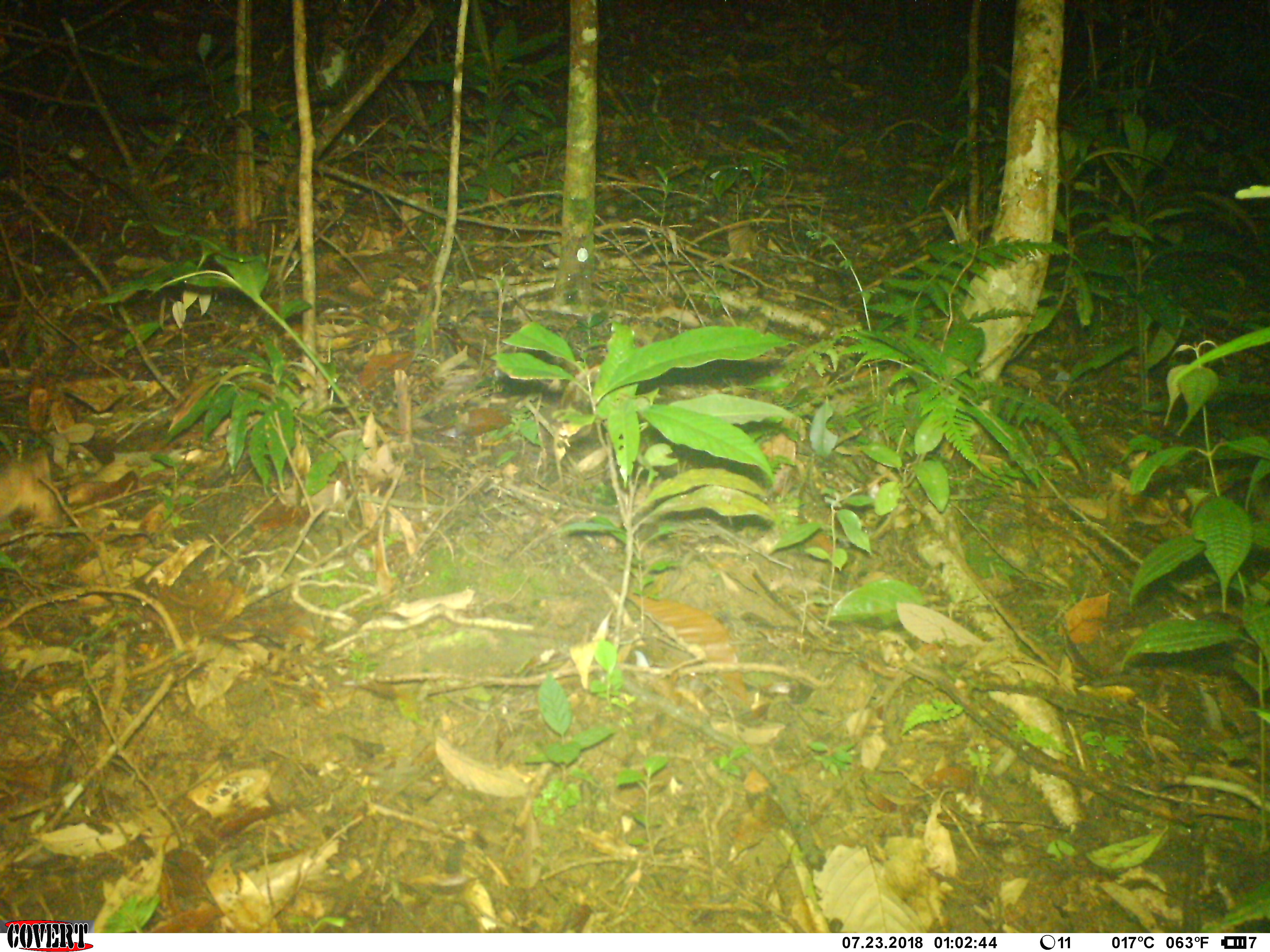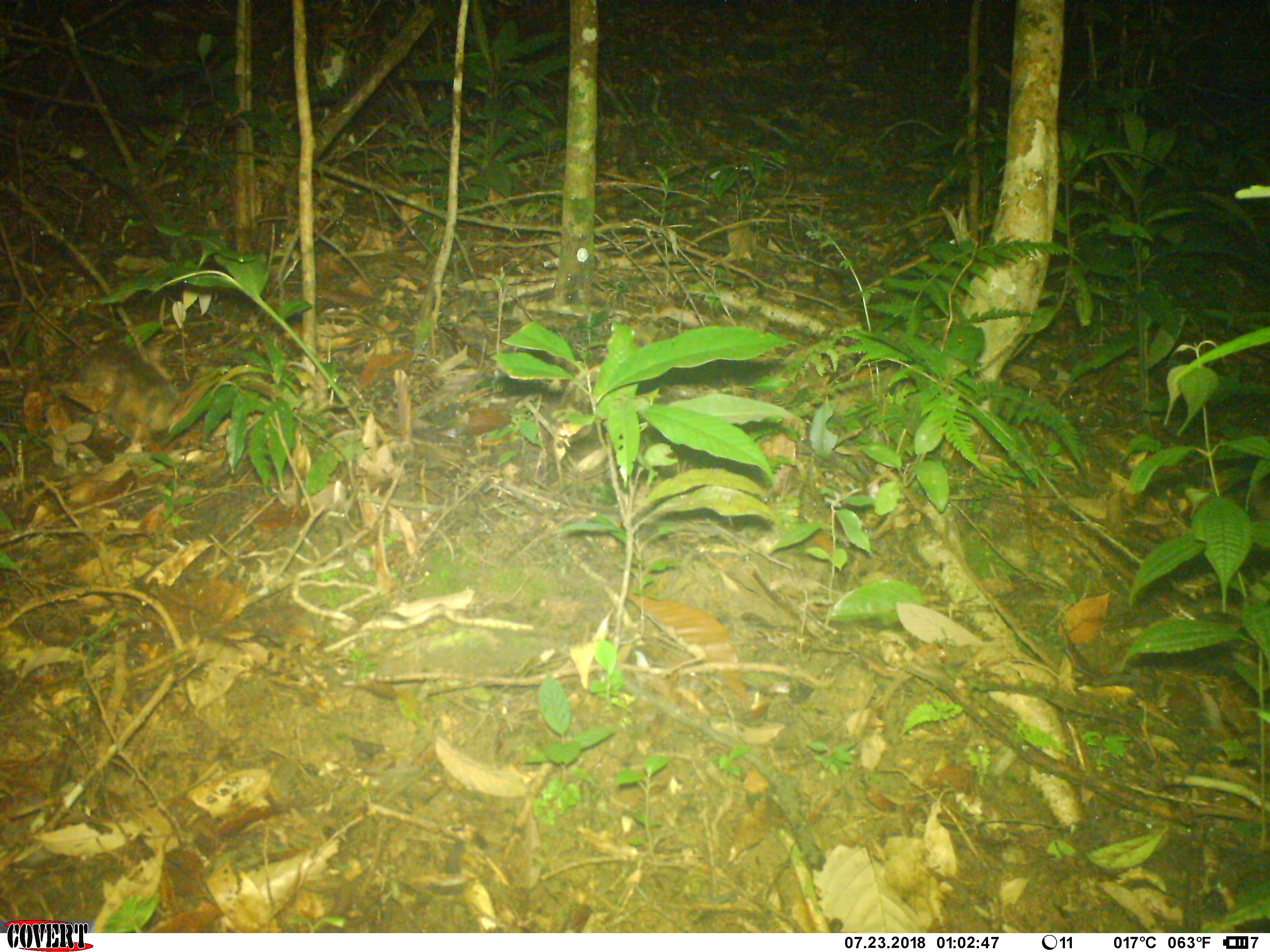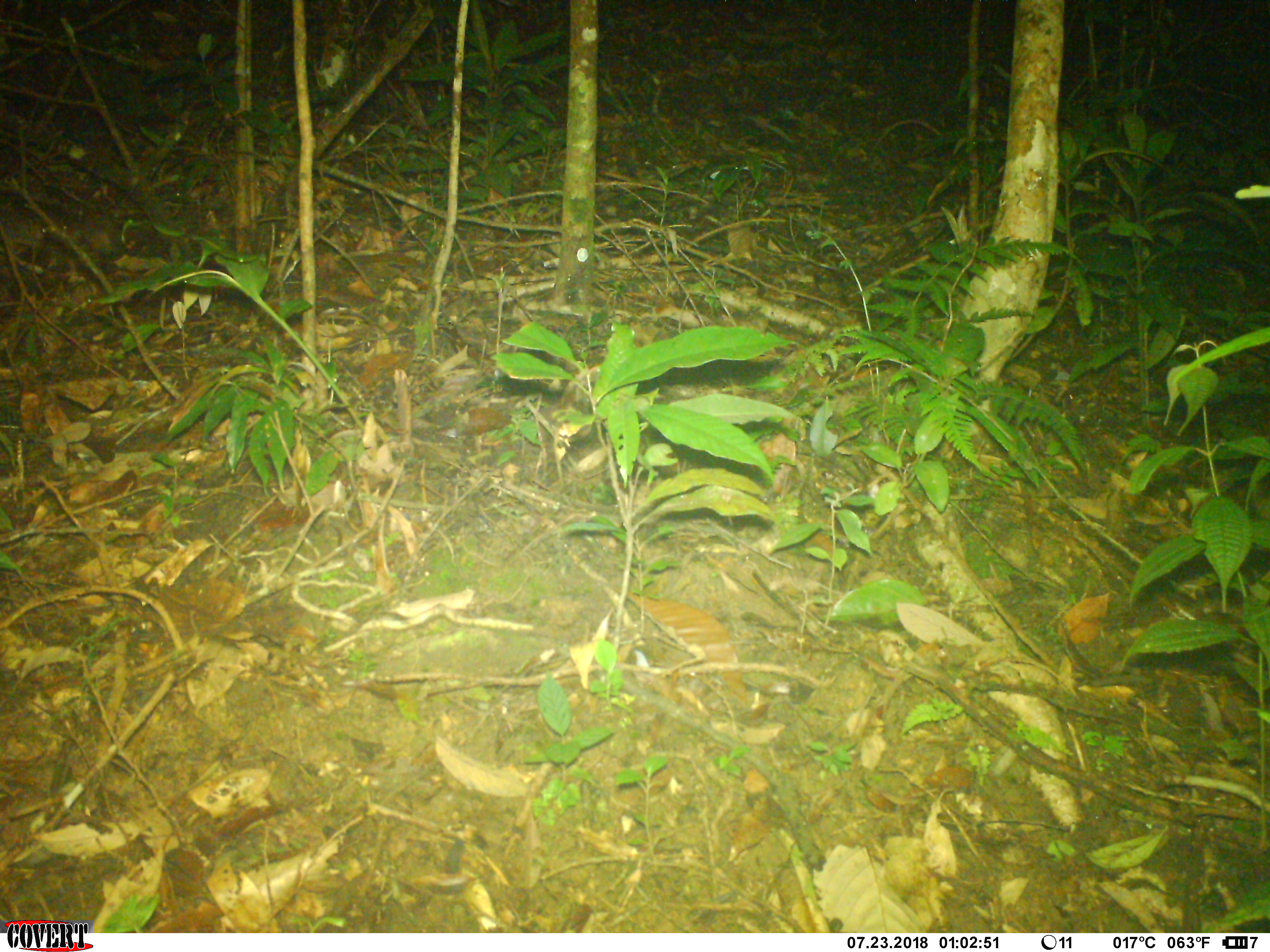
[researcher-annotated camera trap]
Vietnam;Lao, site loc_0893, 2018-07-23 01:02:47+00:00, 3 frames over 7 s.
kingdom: Animalia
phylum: Chordata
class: Mammalia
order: Carnivora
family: Mustelidae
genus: Melogale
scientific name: Melogale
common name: ferret badger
Ferret badger (Melogale). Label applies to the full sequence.